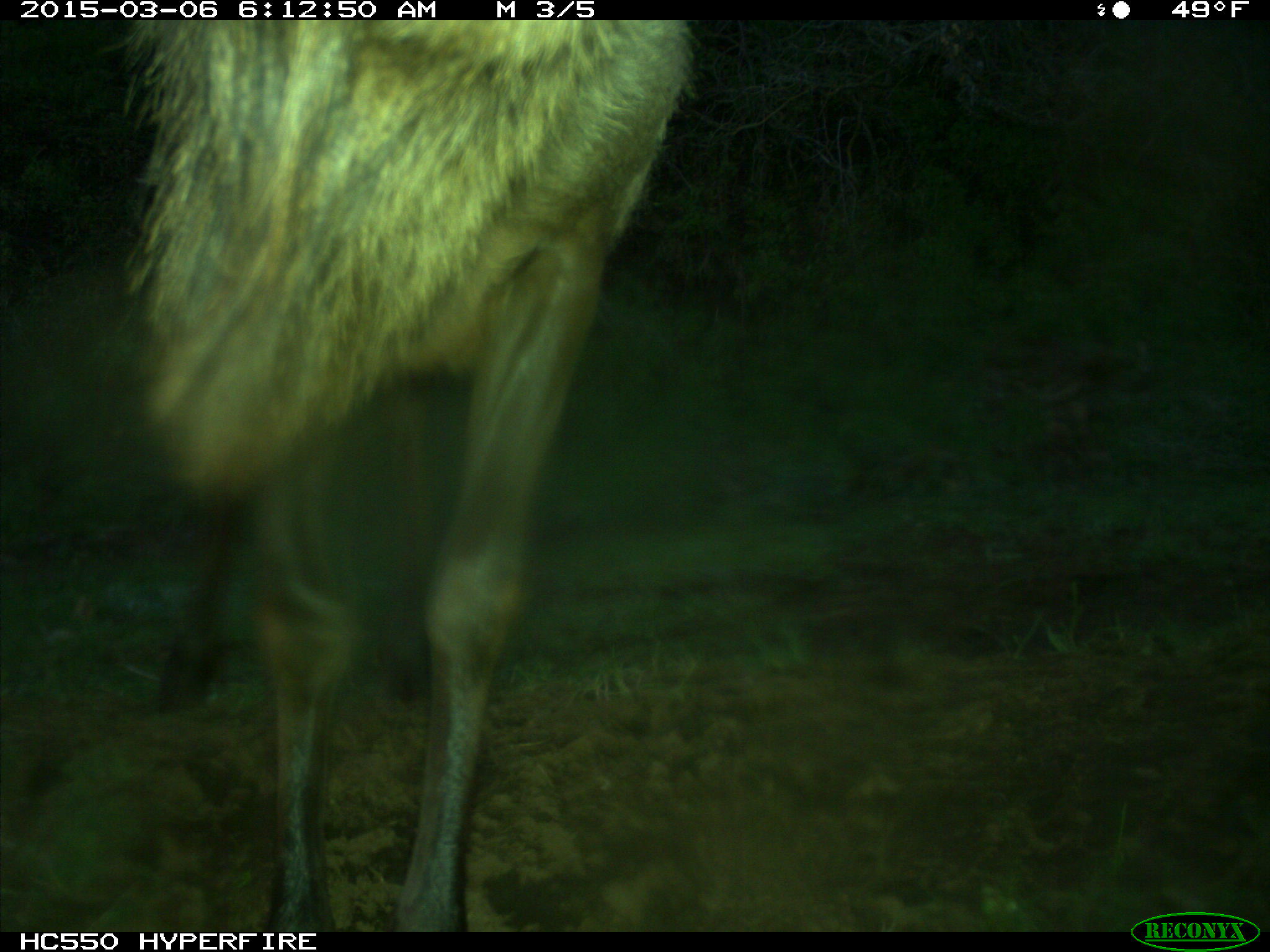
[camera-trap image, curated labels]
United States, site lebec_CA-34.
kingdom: Animalia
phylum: Chordata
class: Mammalia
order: Artiodactyla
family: Cervidae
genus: Cervus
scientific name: Cervus canadensis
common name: elk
Cervus canadensis (elk).